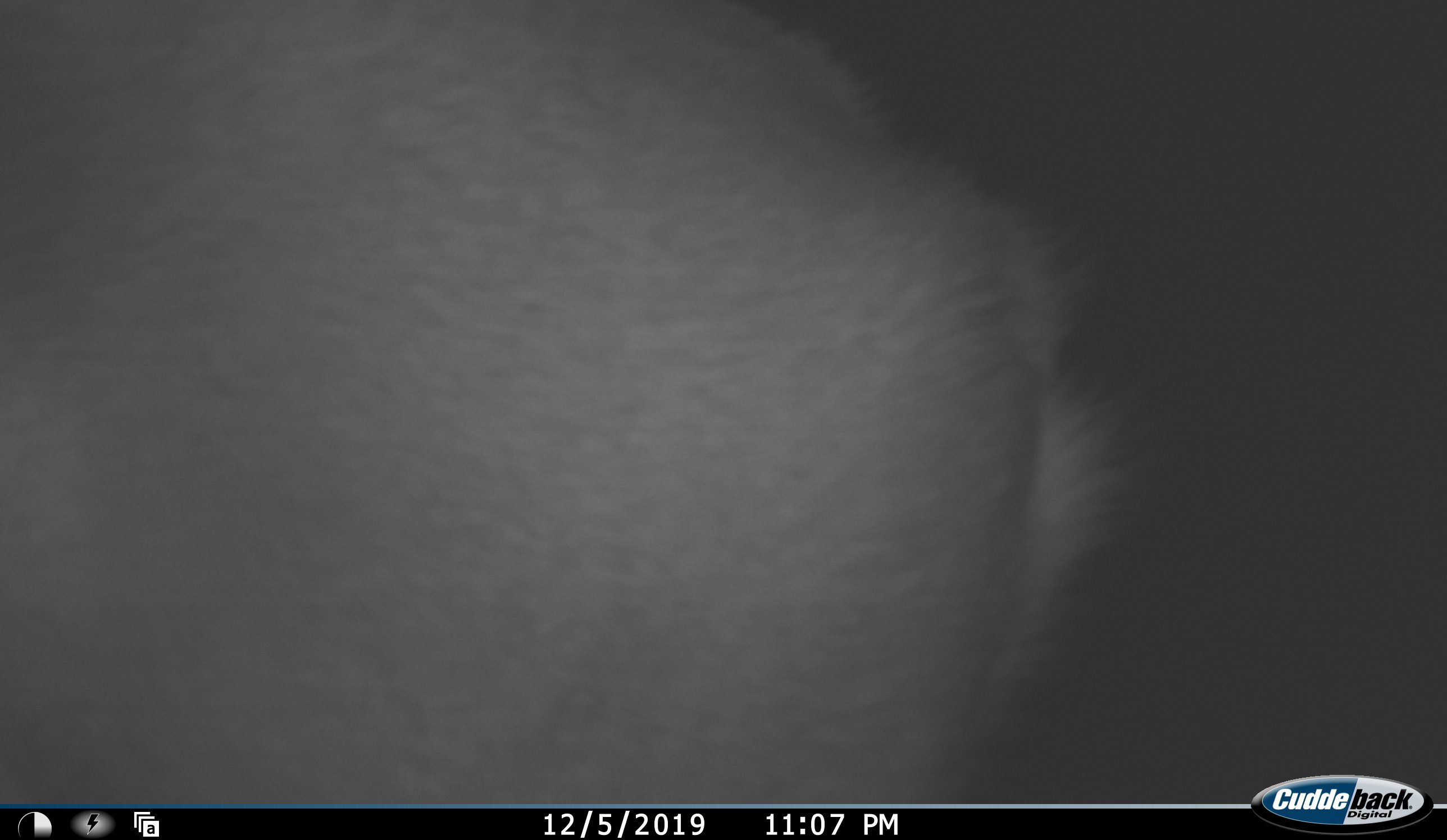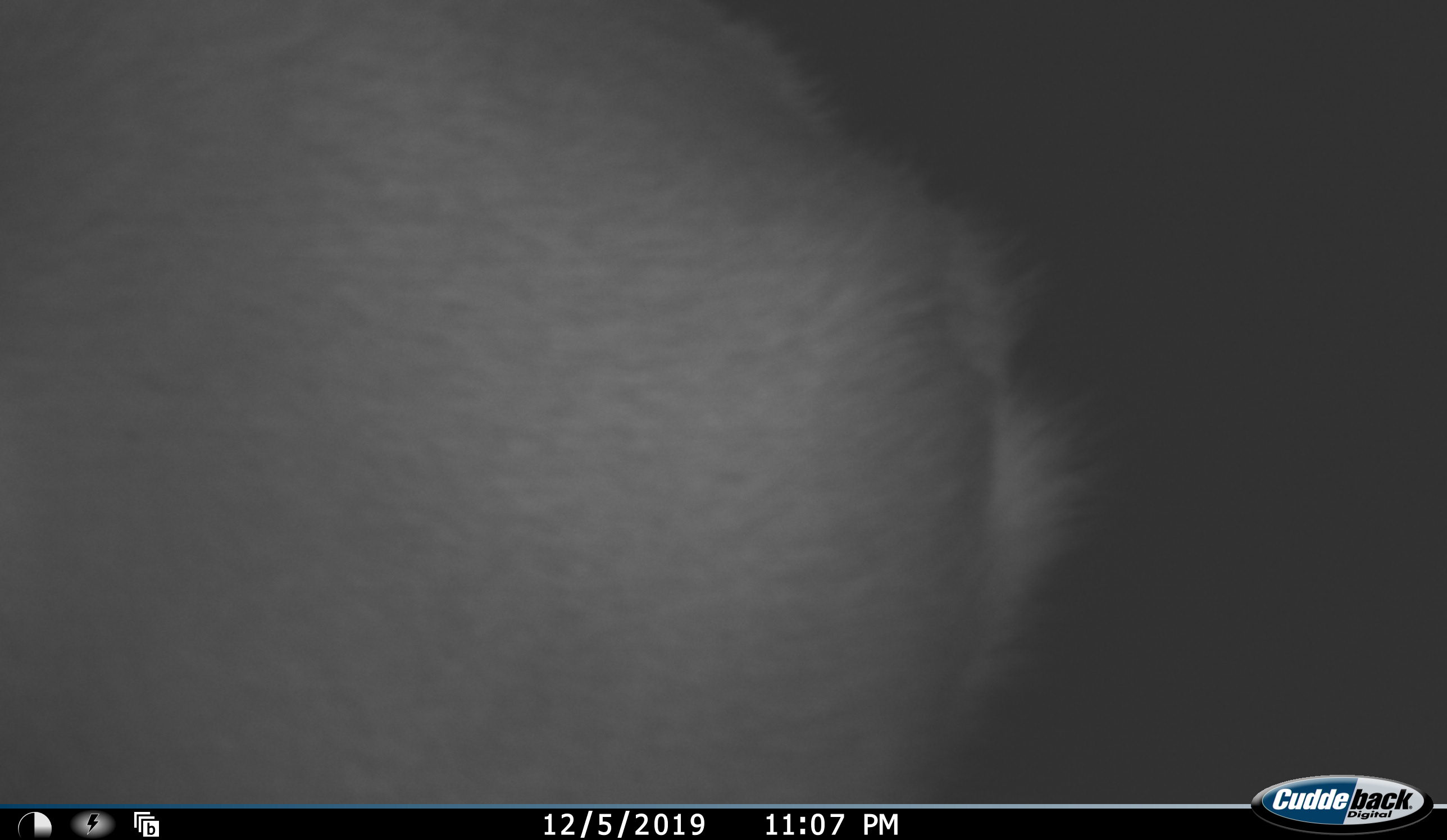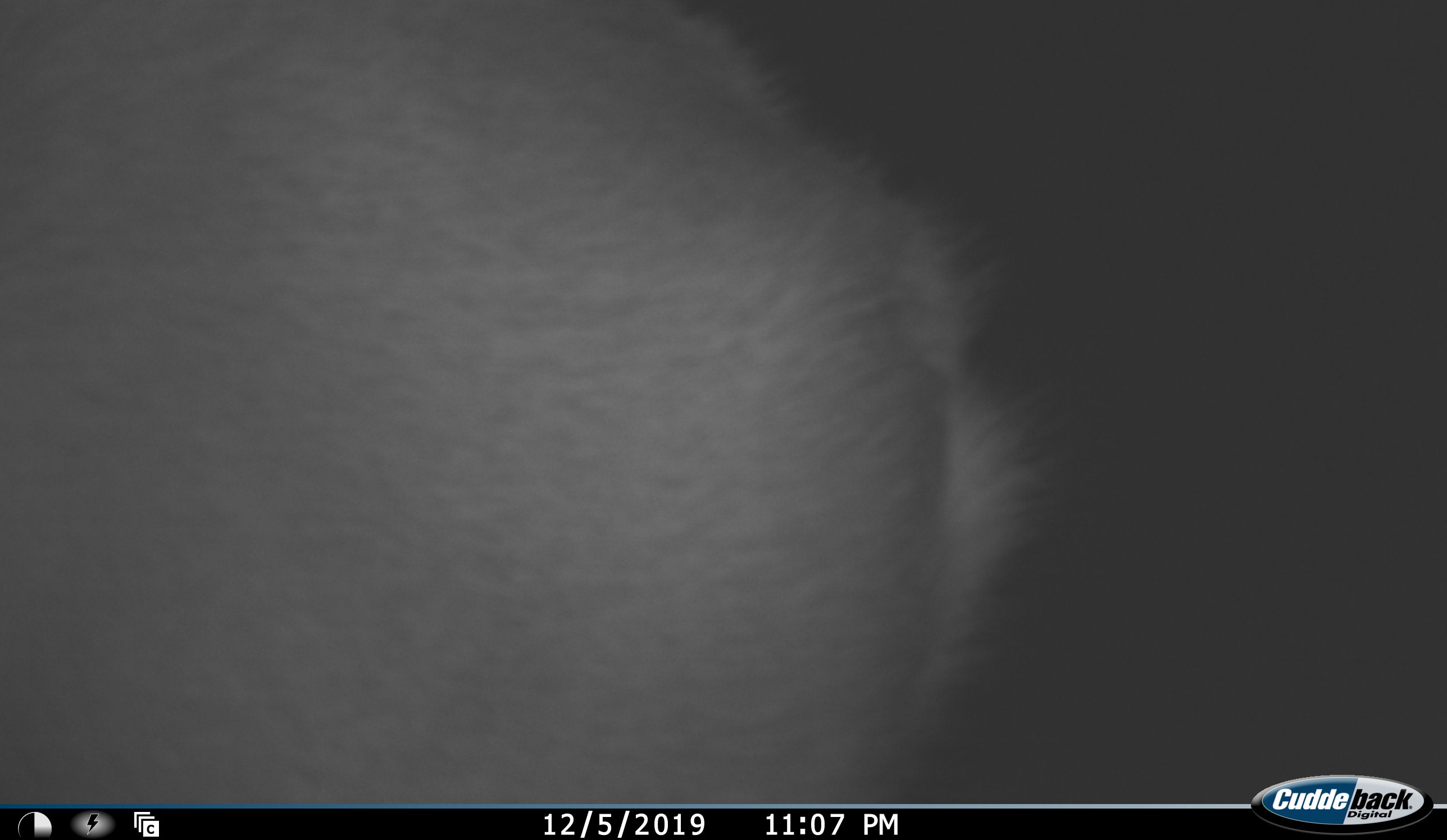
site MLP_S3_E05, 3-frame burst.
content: unidentified animal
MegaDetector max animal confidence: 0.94